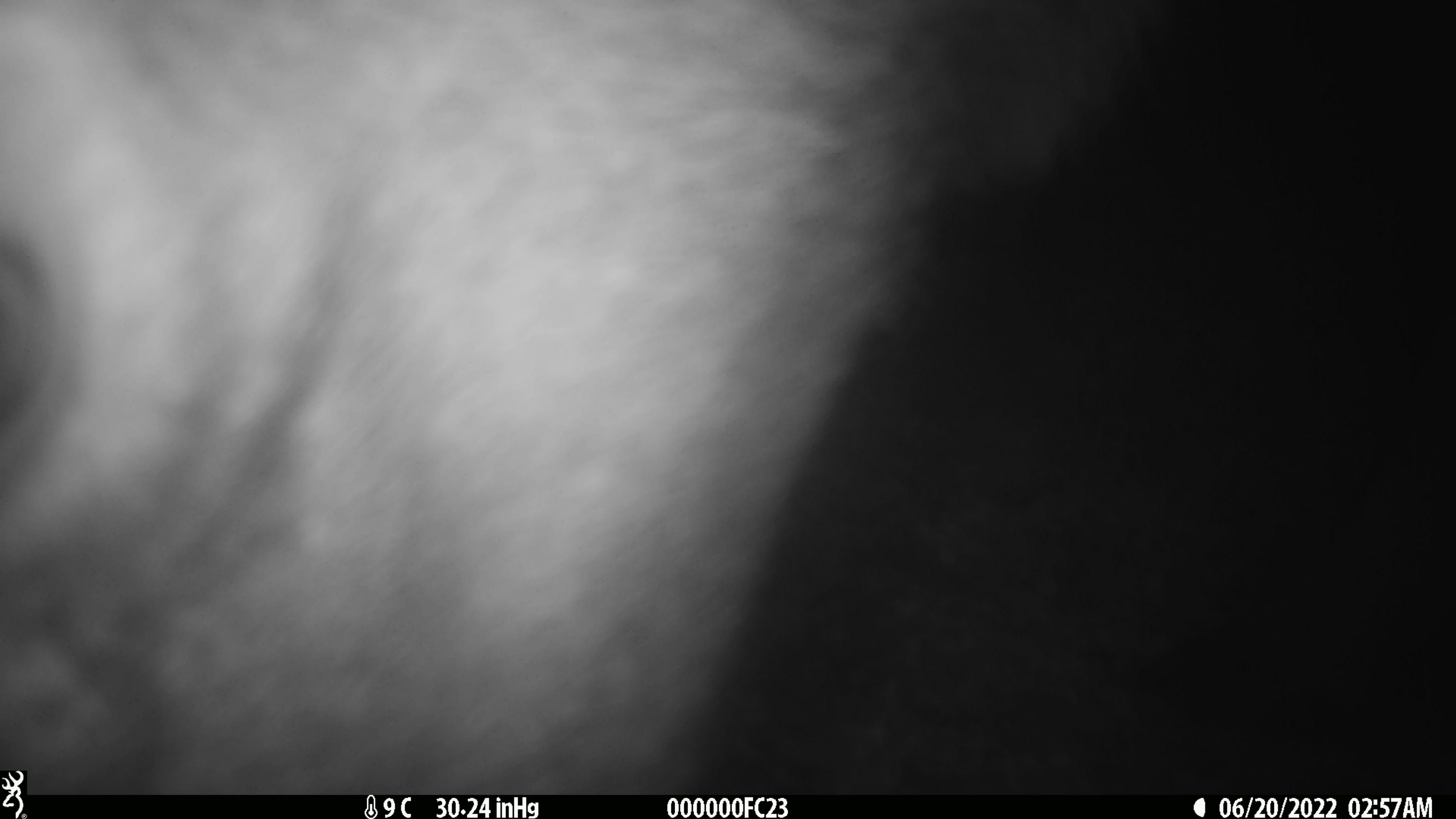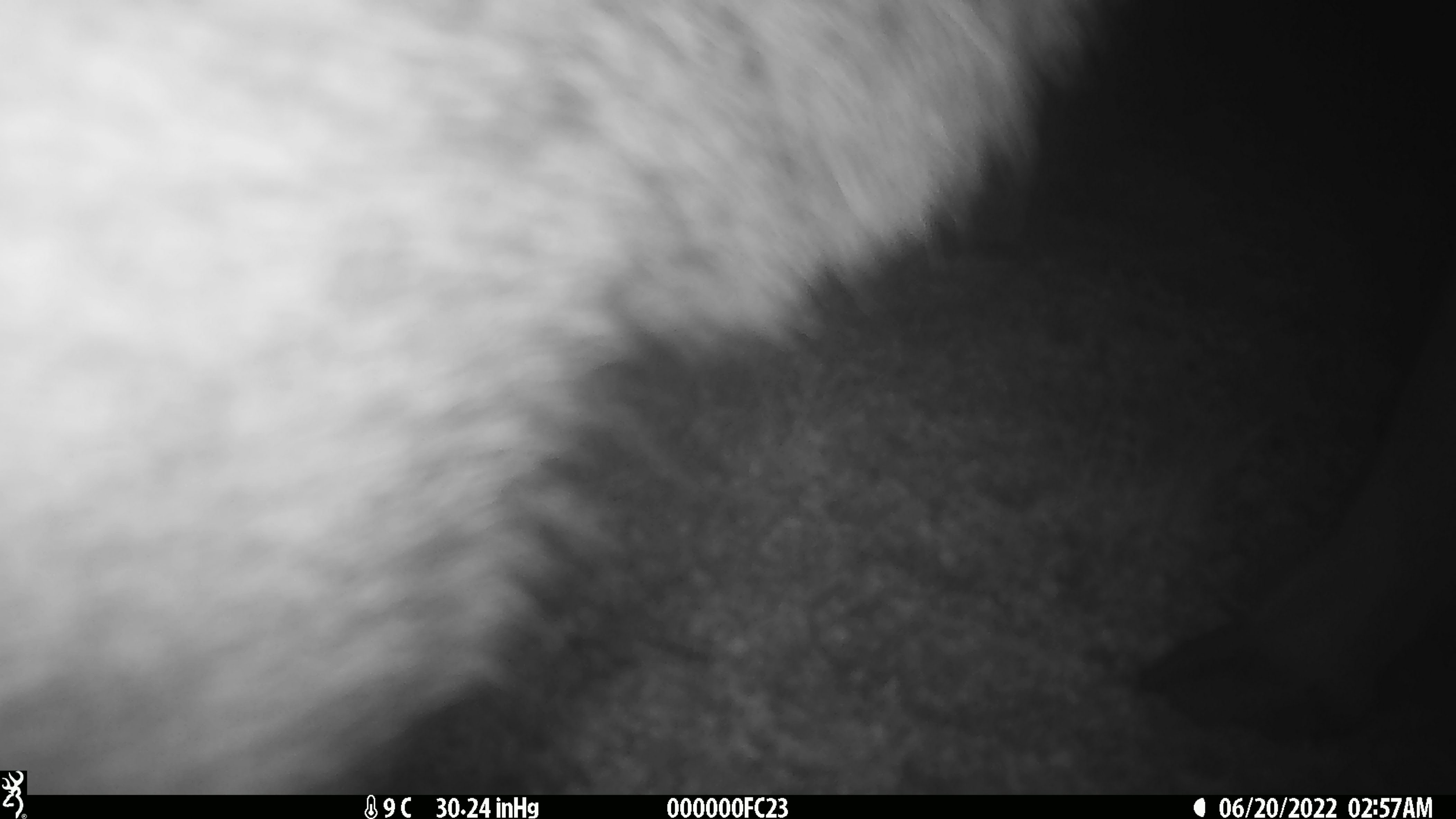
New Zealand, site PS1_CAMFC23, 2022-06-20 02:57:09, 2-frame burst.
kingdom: Animalia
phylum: Chordata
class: Mammalia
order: Artiodactyla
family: Cervidae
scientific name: Cervidae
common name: deer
Deer (Cervidae).